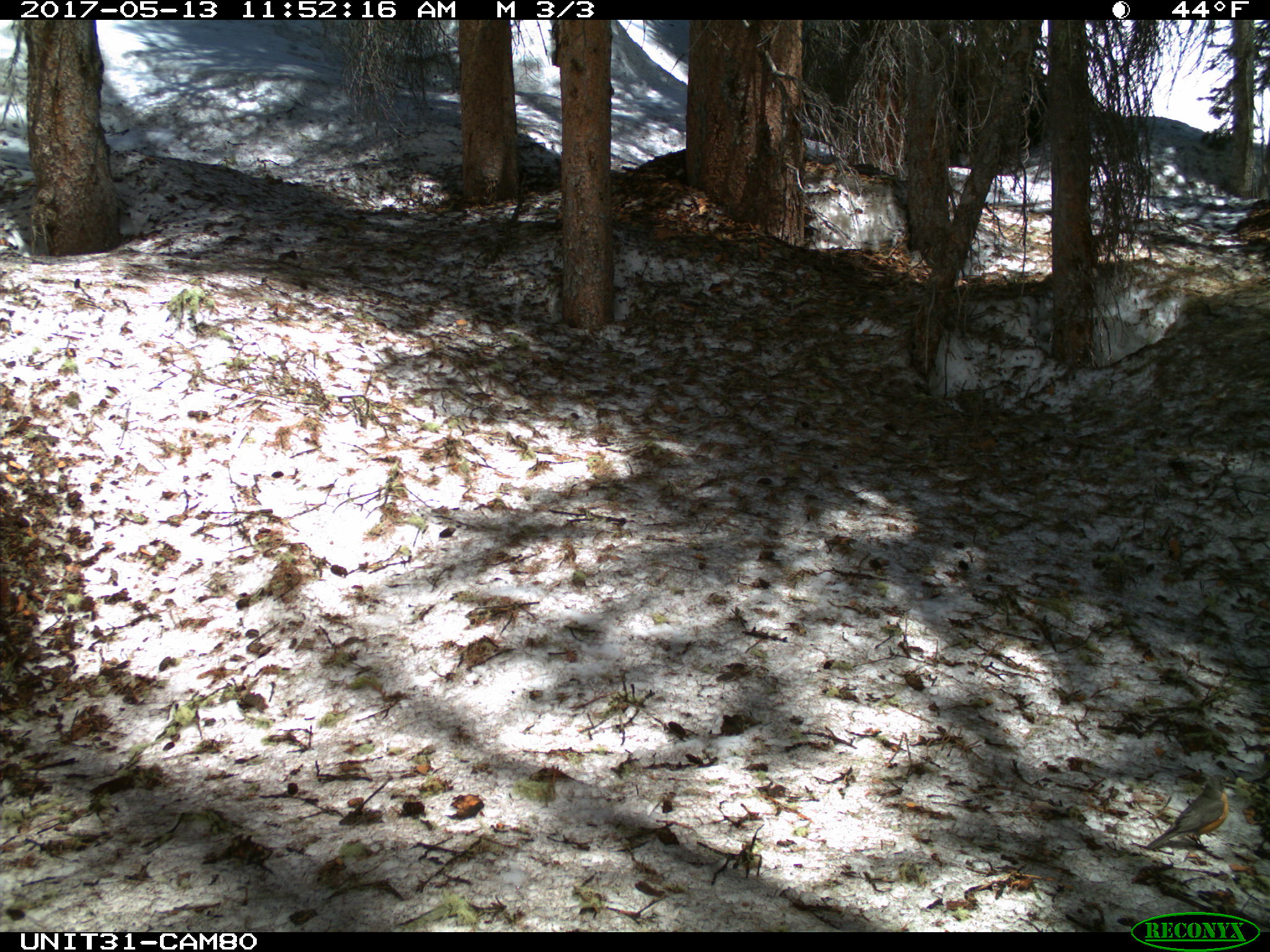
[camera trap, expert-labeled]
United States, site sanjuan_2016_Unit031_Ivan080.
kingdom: Animalia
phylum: Chordata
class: Aves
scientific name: Aves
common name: birds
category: unidentified bird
Unidentified bird (birds) (Aves).